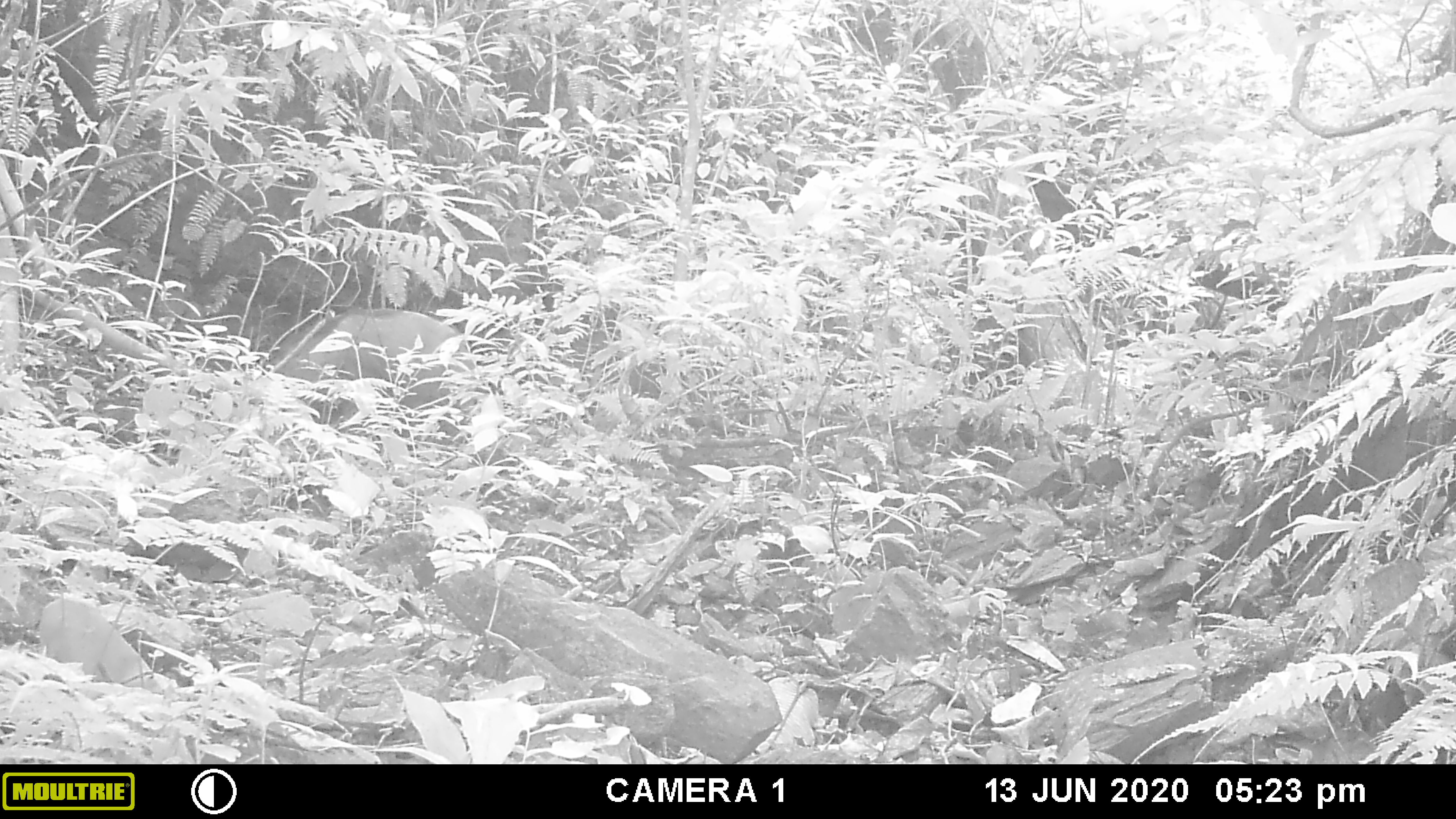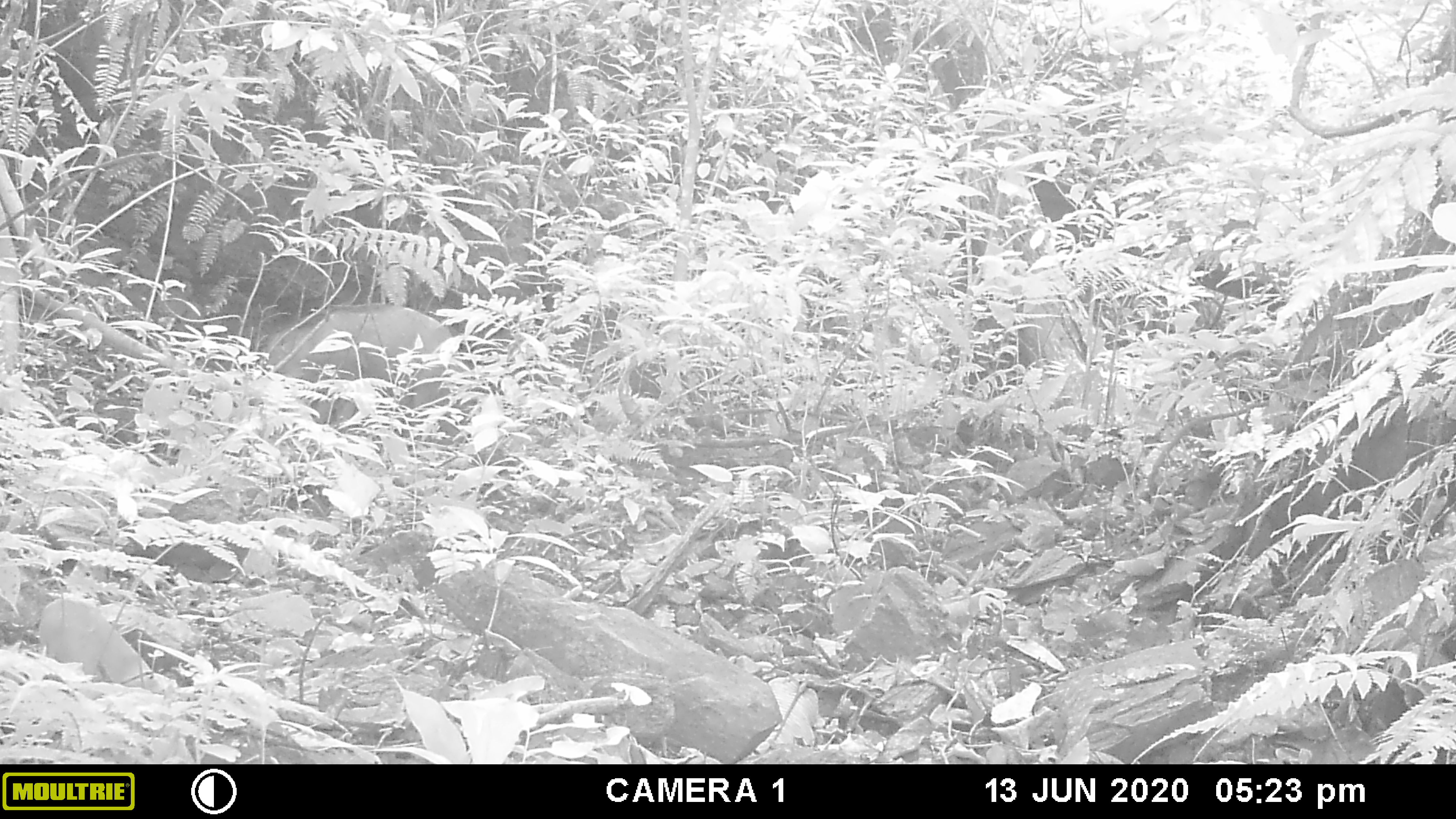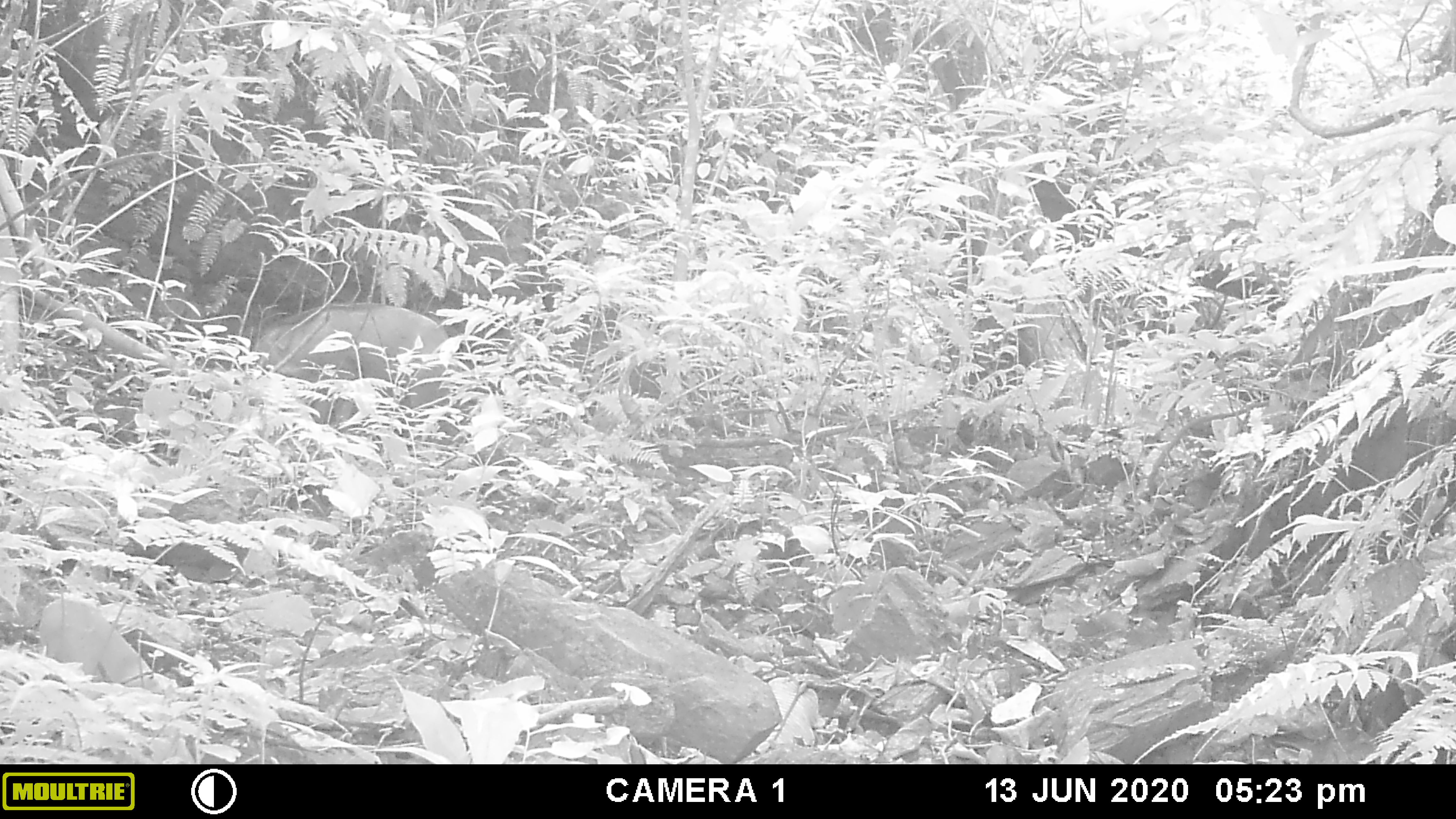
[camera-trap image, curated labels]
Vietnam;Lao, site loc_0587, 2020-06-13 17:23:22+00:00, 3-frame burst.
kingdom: Animalia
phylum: Chordata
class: Mammalia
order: Artiodactyla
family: Suidae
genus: Sus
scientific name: Sus scrofa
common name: eurasian wild pig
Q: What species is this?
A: Eurasian wild pig (Sus scrofa).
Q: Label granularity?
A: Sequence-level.